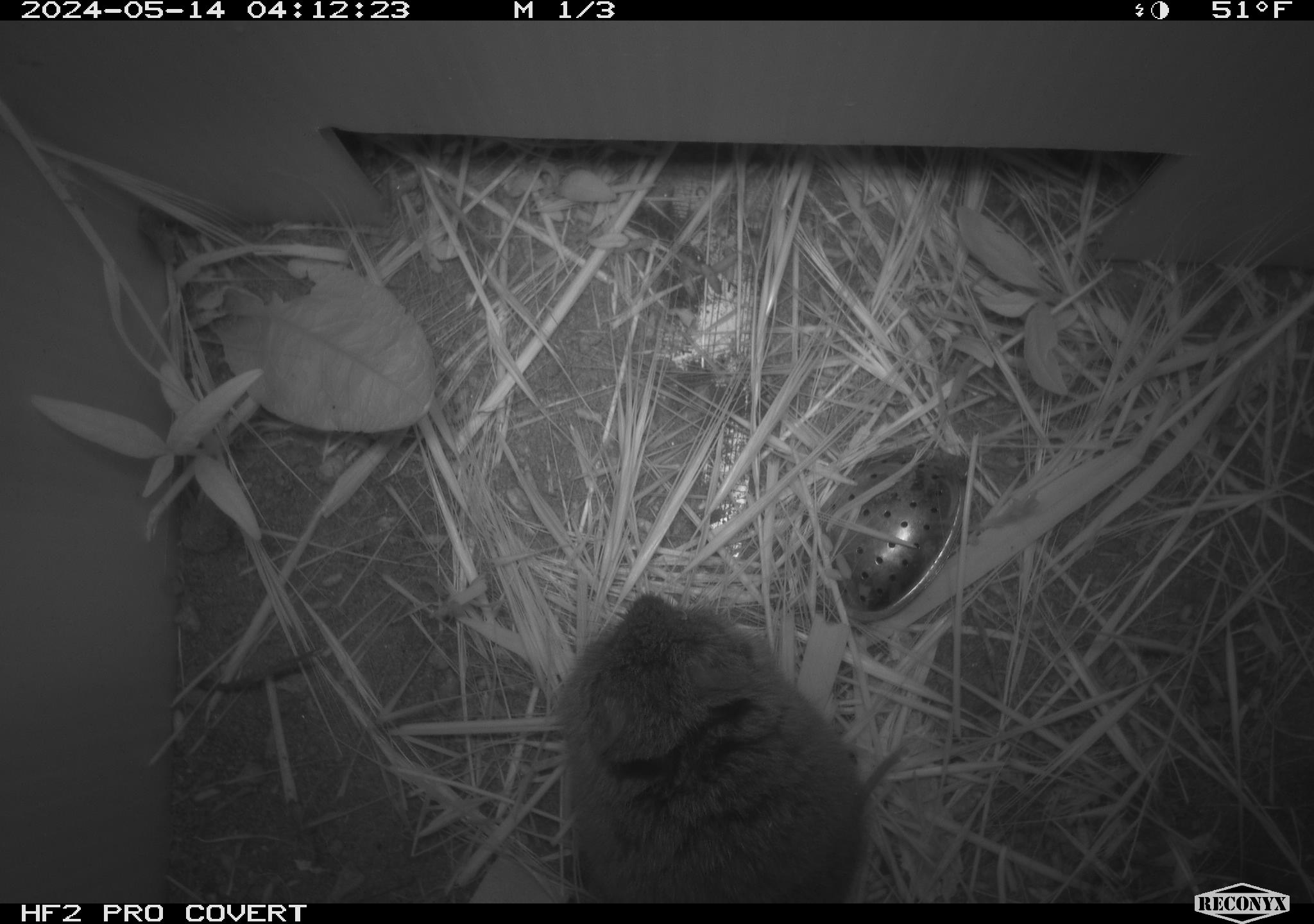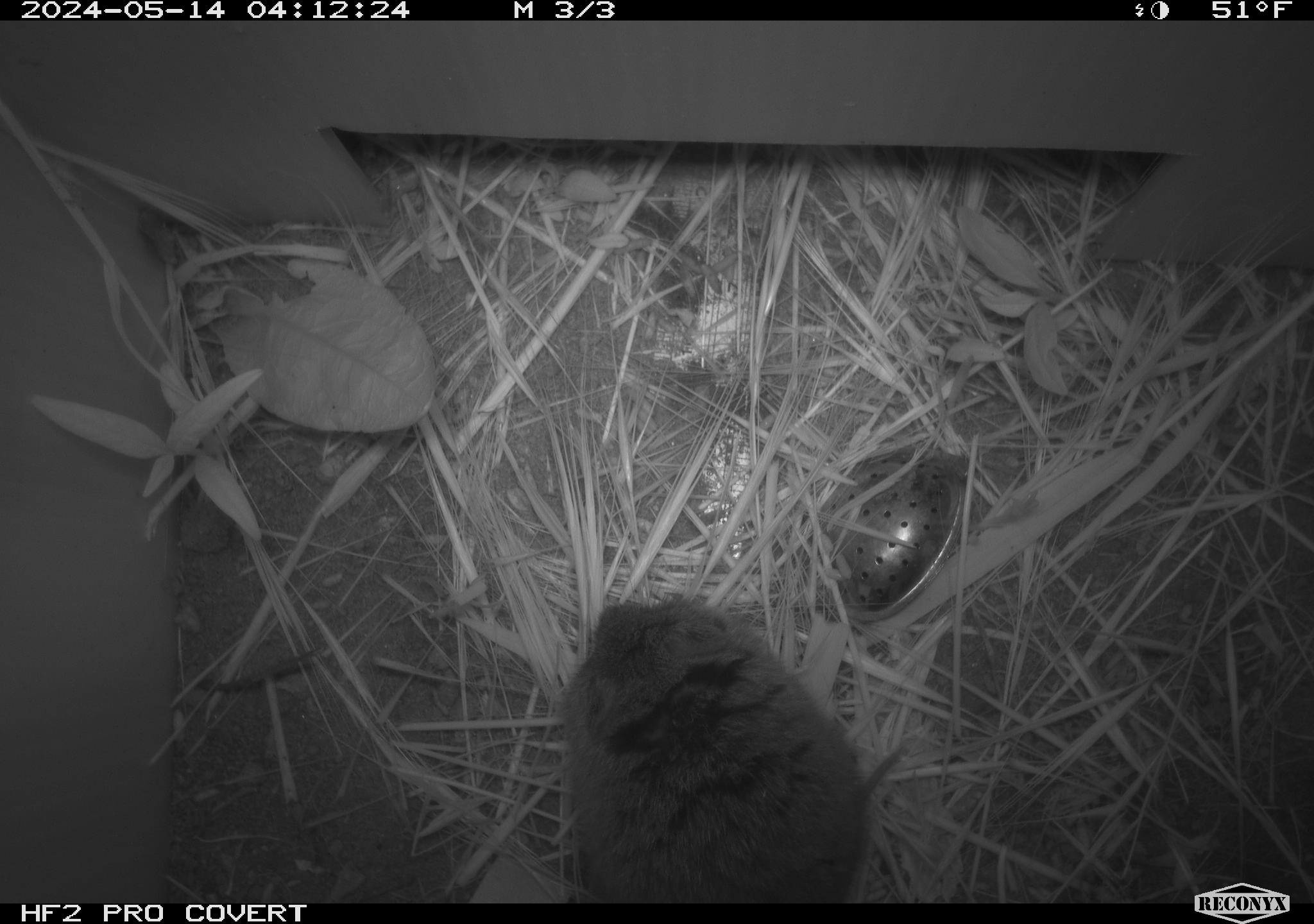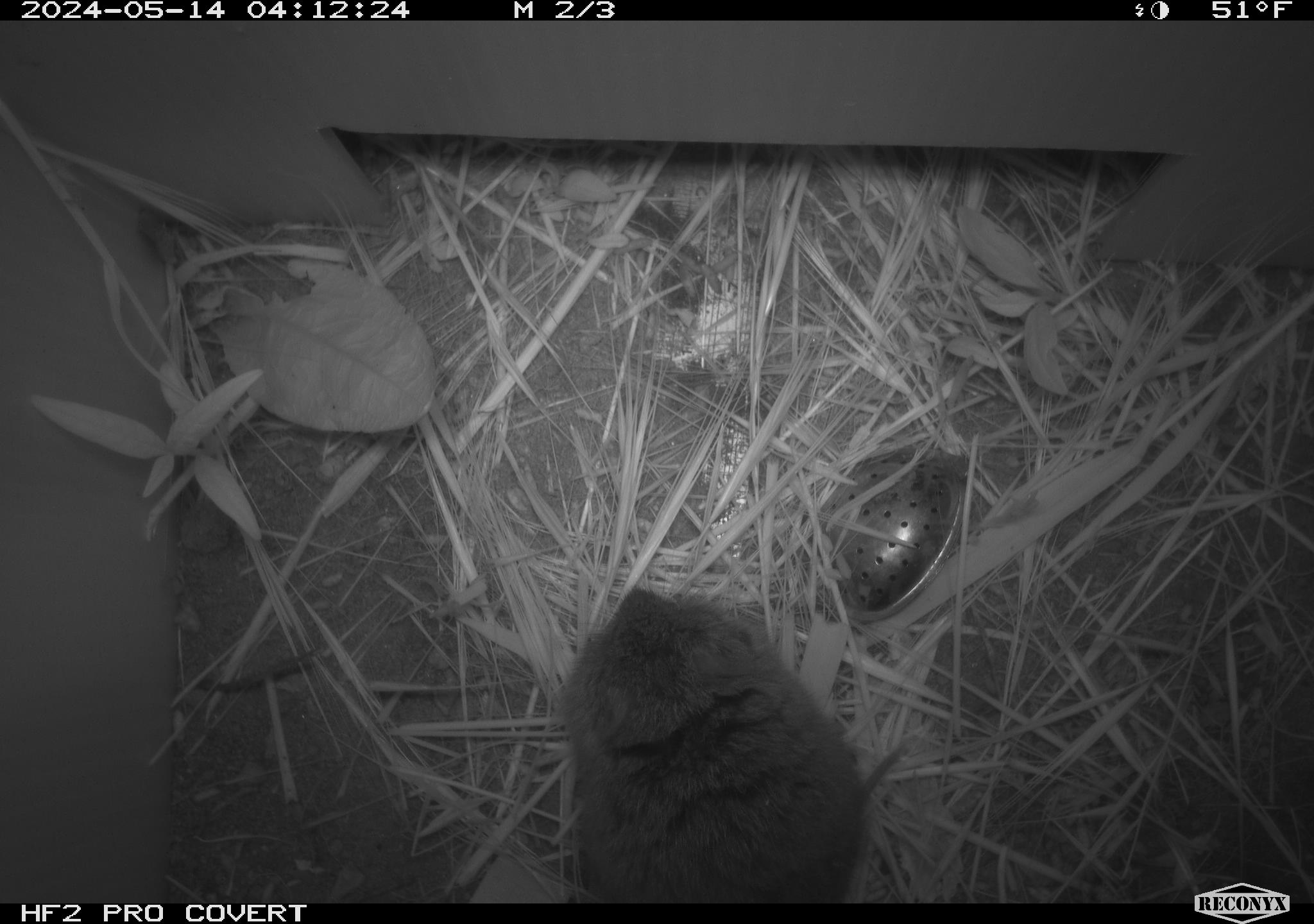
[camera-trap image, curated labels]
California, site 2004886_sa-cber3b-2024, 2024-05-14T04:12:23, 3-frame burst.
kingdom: Animalia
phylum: Chordata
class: Mammalia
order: Rodentia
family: Cricetidae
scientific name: Arvicolinae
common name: voles, lemmings, and muskrats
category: arvicolinae subfamily